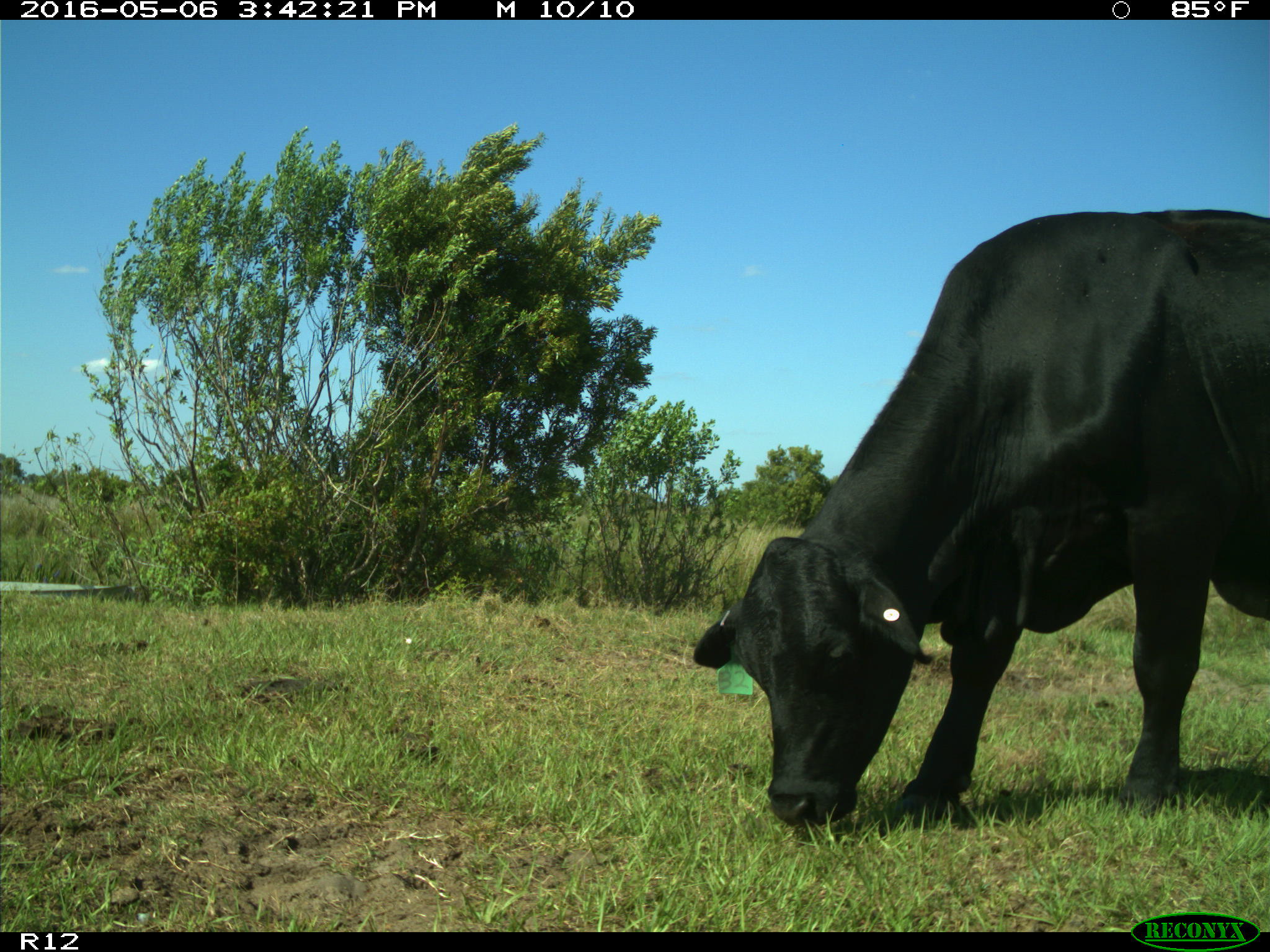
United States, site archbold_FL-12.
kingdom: Animalia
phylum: Chordata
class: Mammalia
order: Artiodactyla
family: Bovidae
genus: Bos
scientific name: Bos taurus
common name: domestic cow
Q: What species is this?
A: Bos taurus (domestic cow).